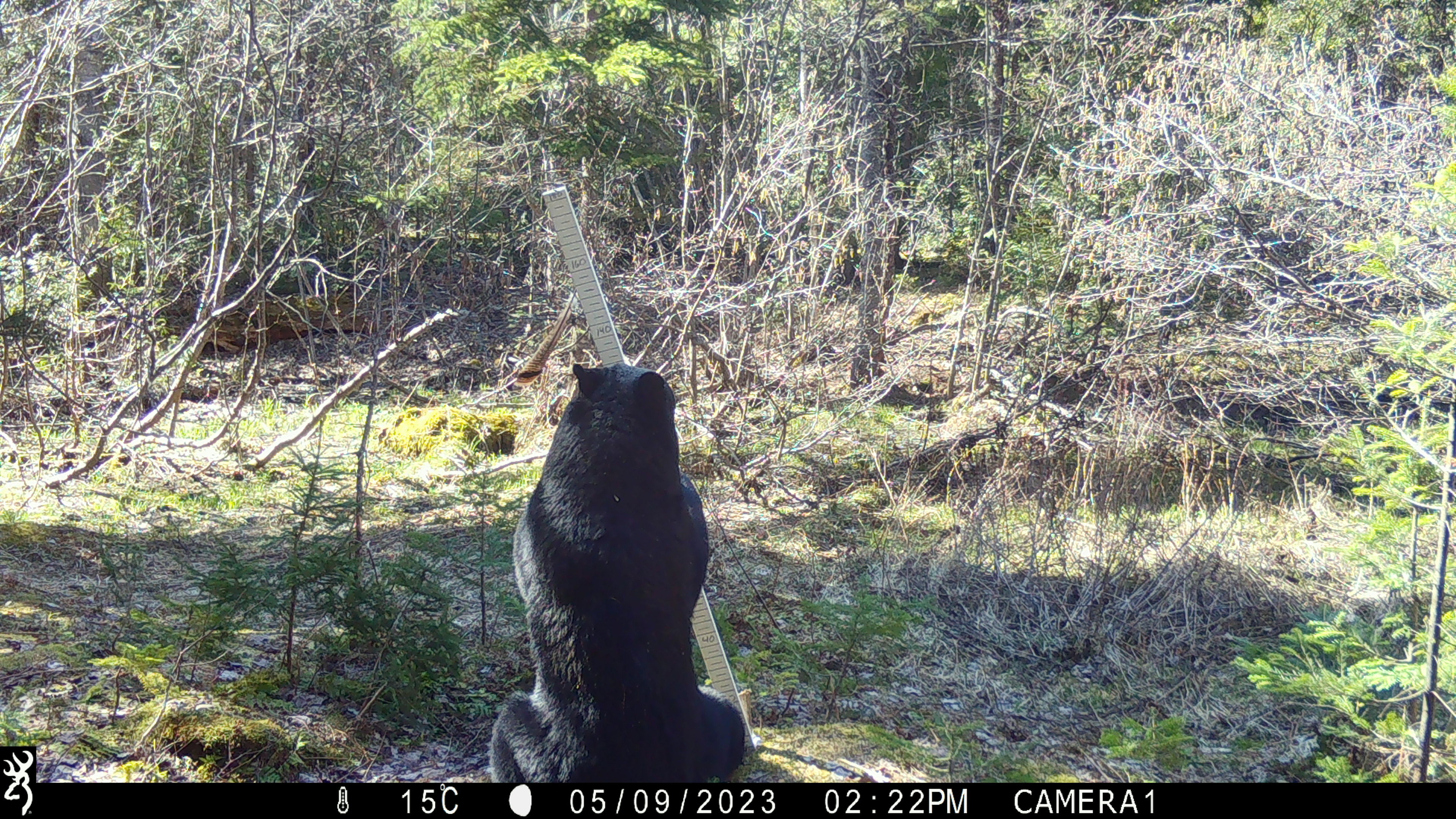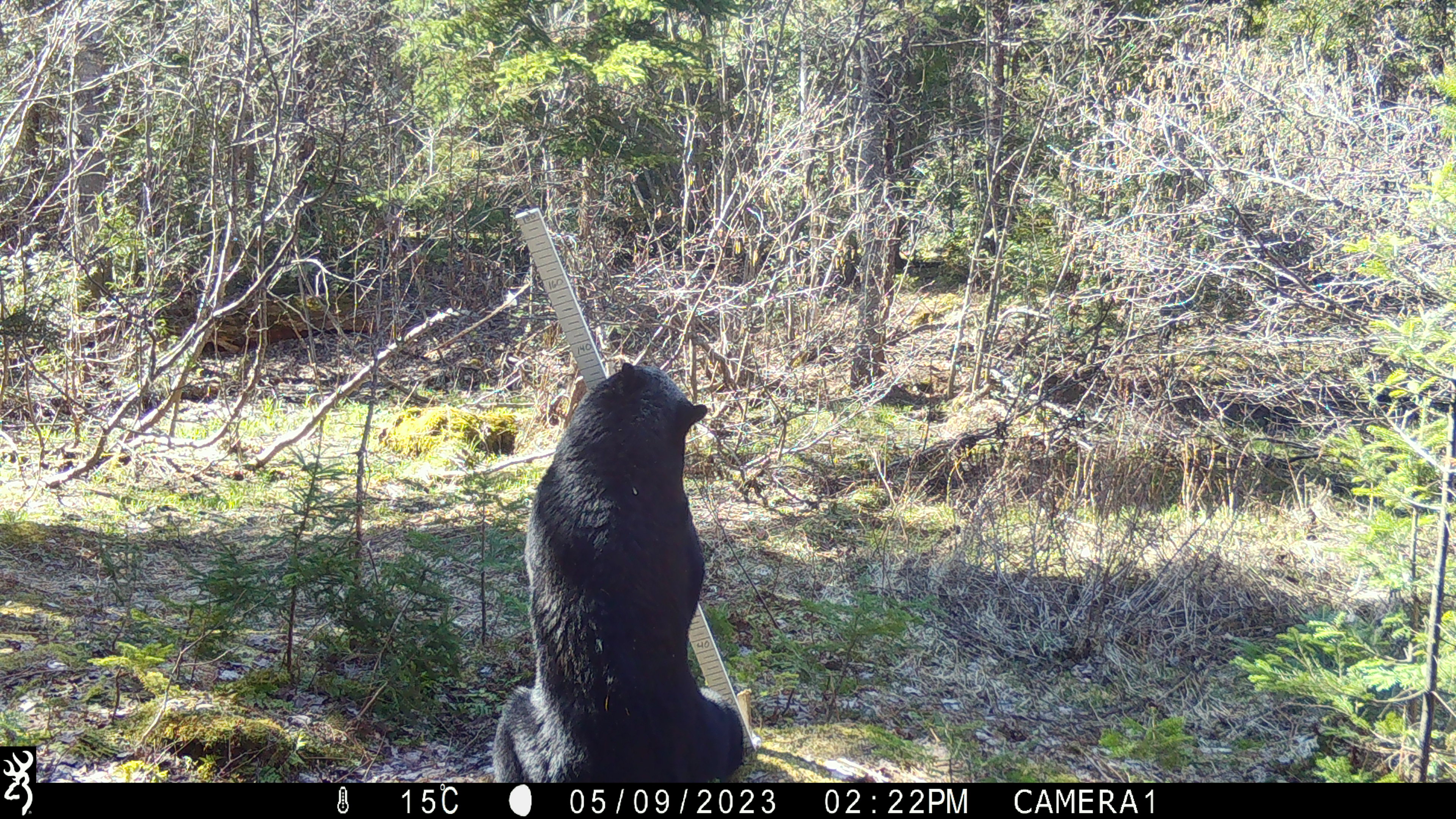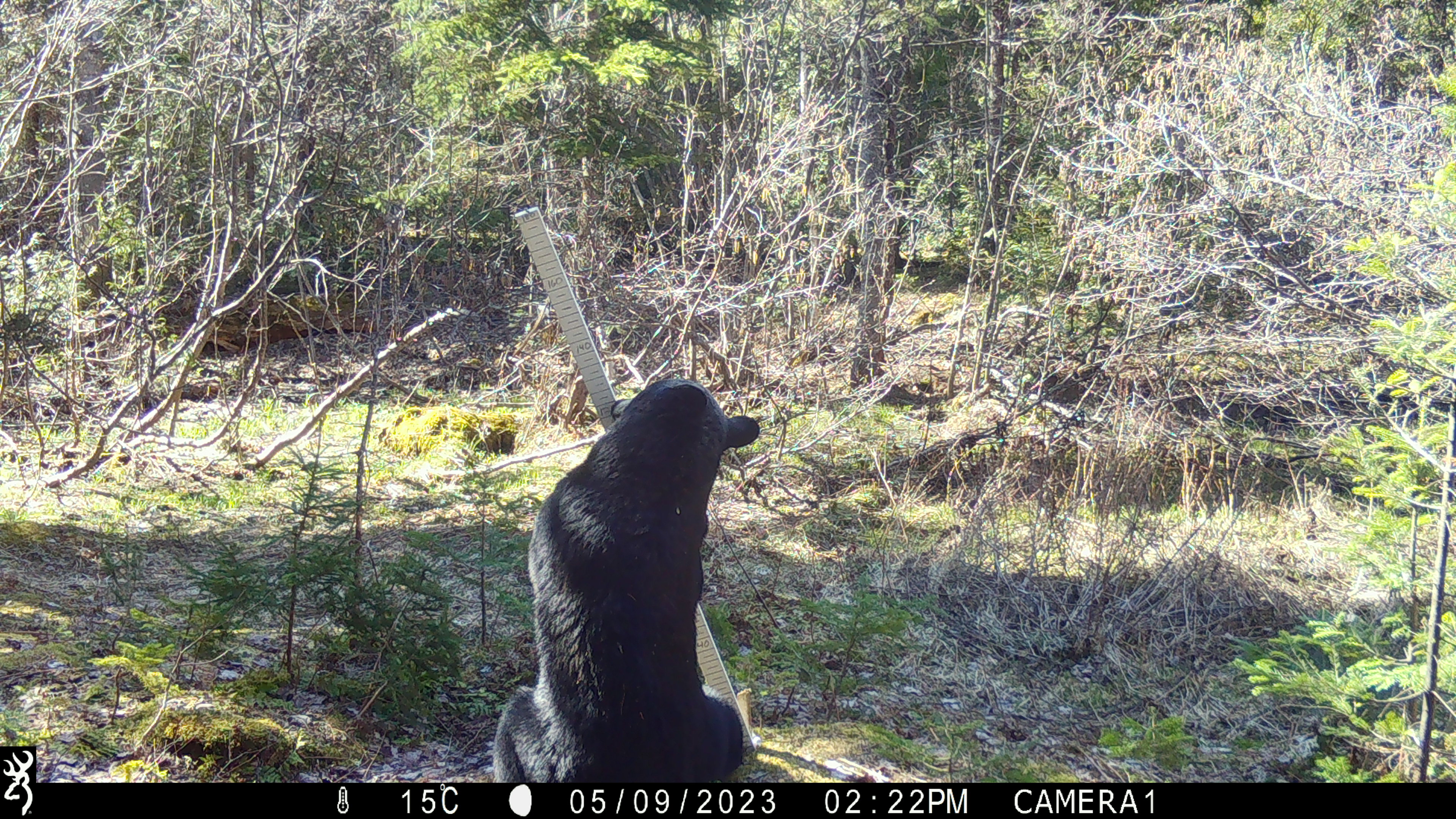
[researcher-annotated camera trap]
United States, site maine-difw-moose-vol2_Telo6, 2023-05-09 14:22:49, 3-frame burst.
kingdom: Animalia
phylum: Chordata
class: Mammalia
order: Carnivora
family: Ursidae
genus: Ursus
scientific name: Ursus americanus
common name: black bear